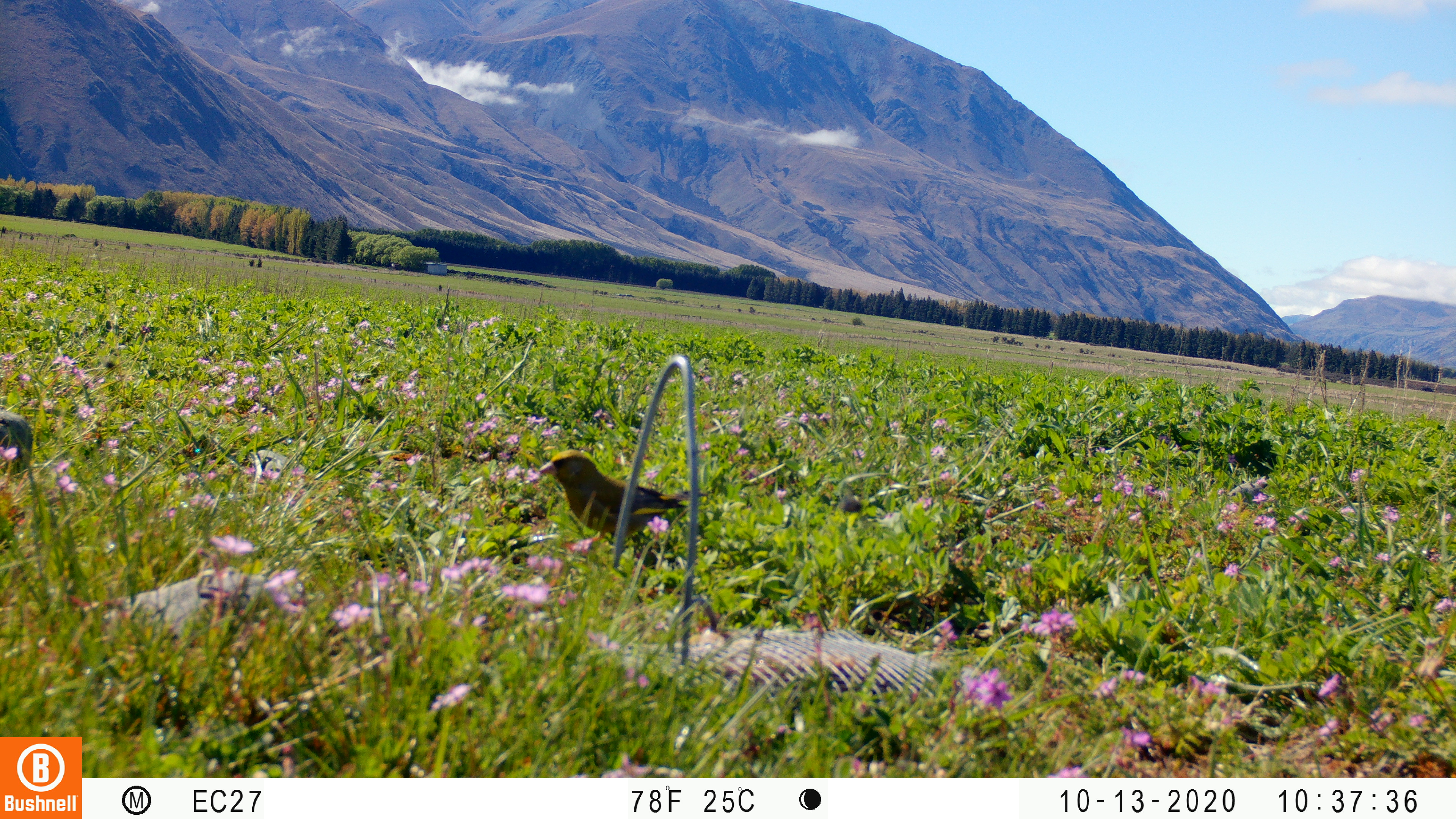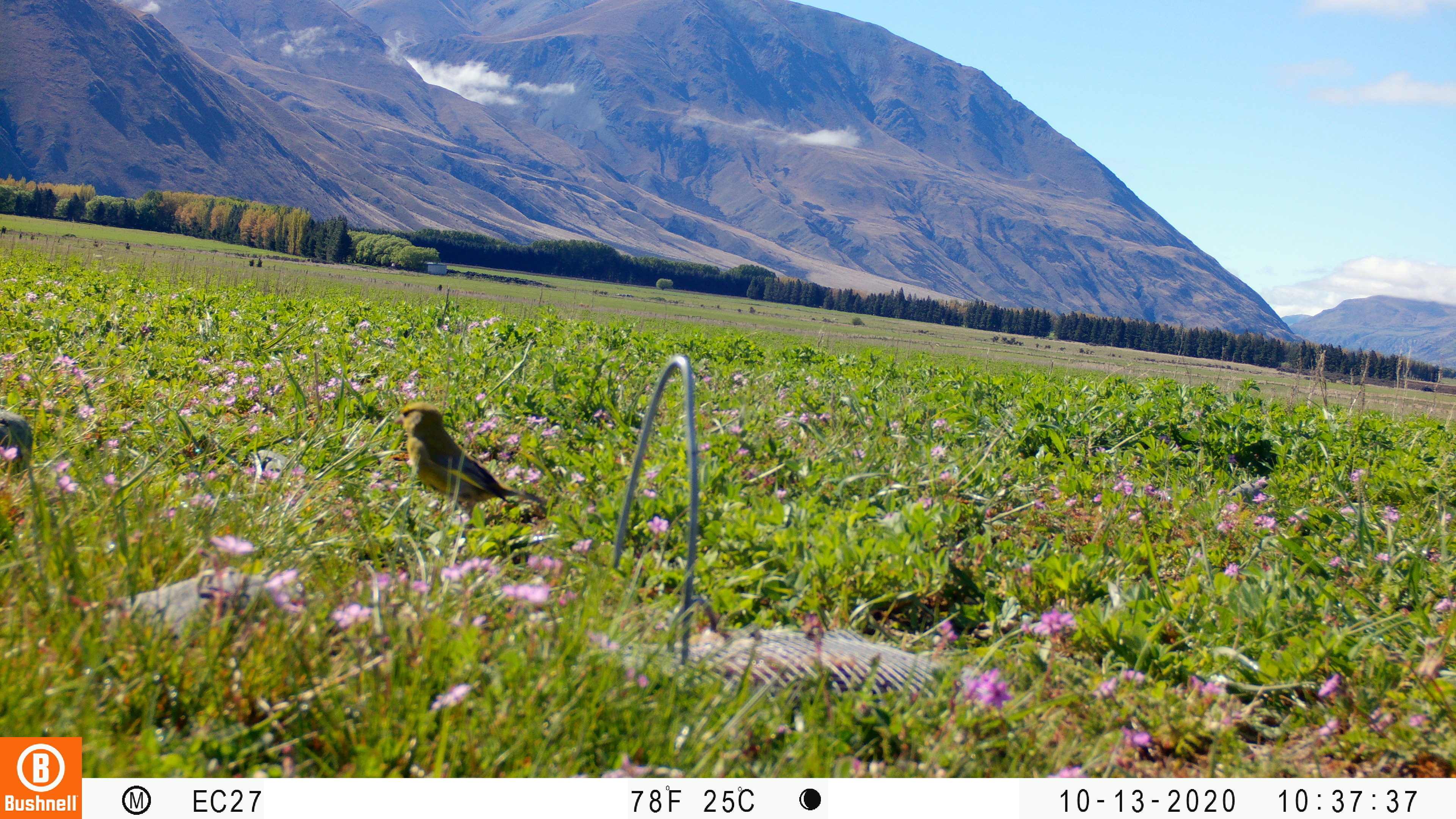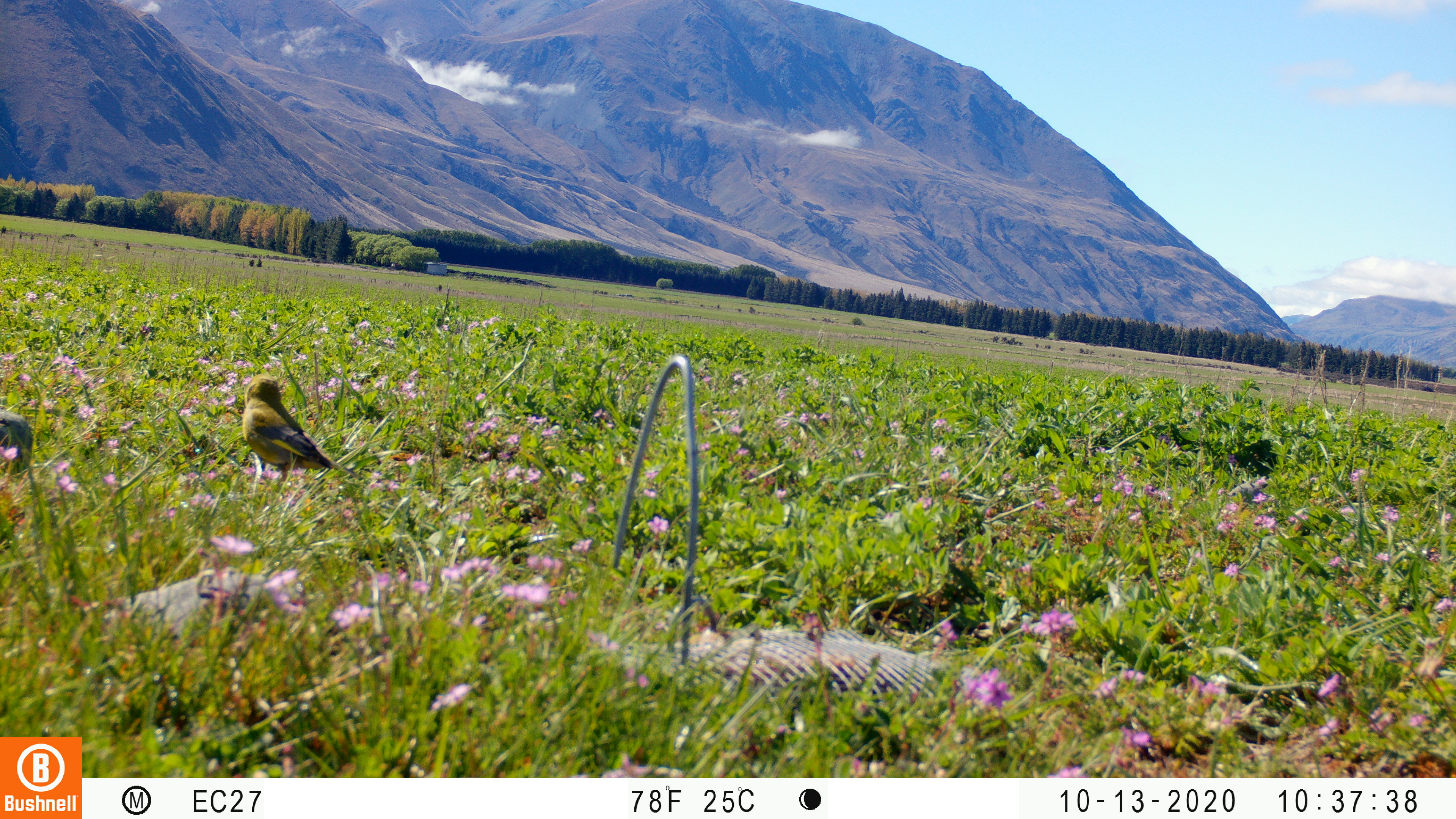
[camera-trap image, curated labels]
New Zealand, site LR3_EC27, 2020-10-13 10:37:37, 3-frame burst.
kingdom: Animalia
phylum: Chordata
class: Aves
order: Passeriformes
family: Fringillidae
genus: Chloris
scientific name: Chloris chloris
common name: greenfinch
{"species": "greenfinch (Chloris chloris)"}